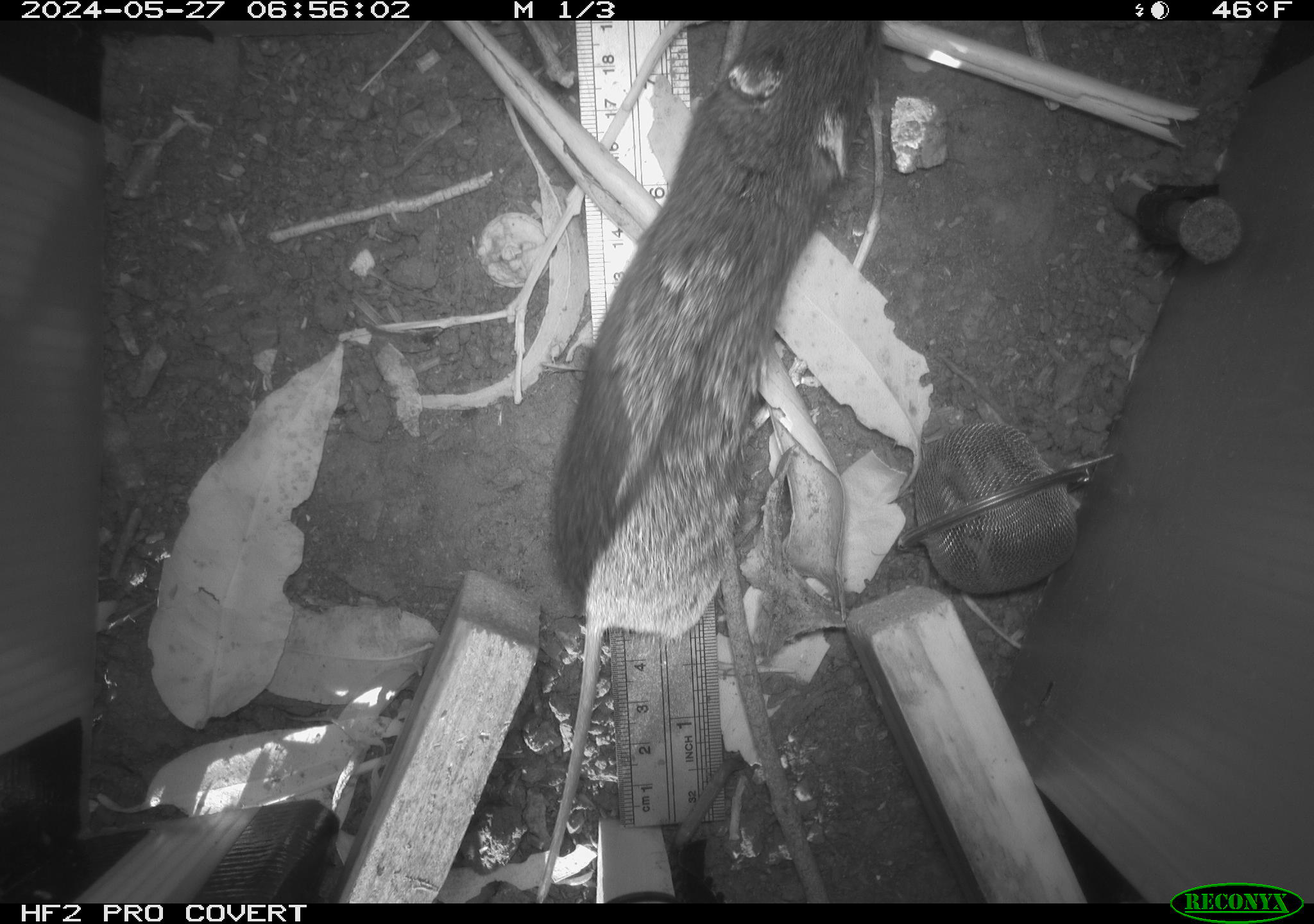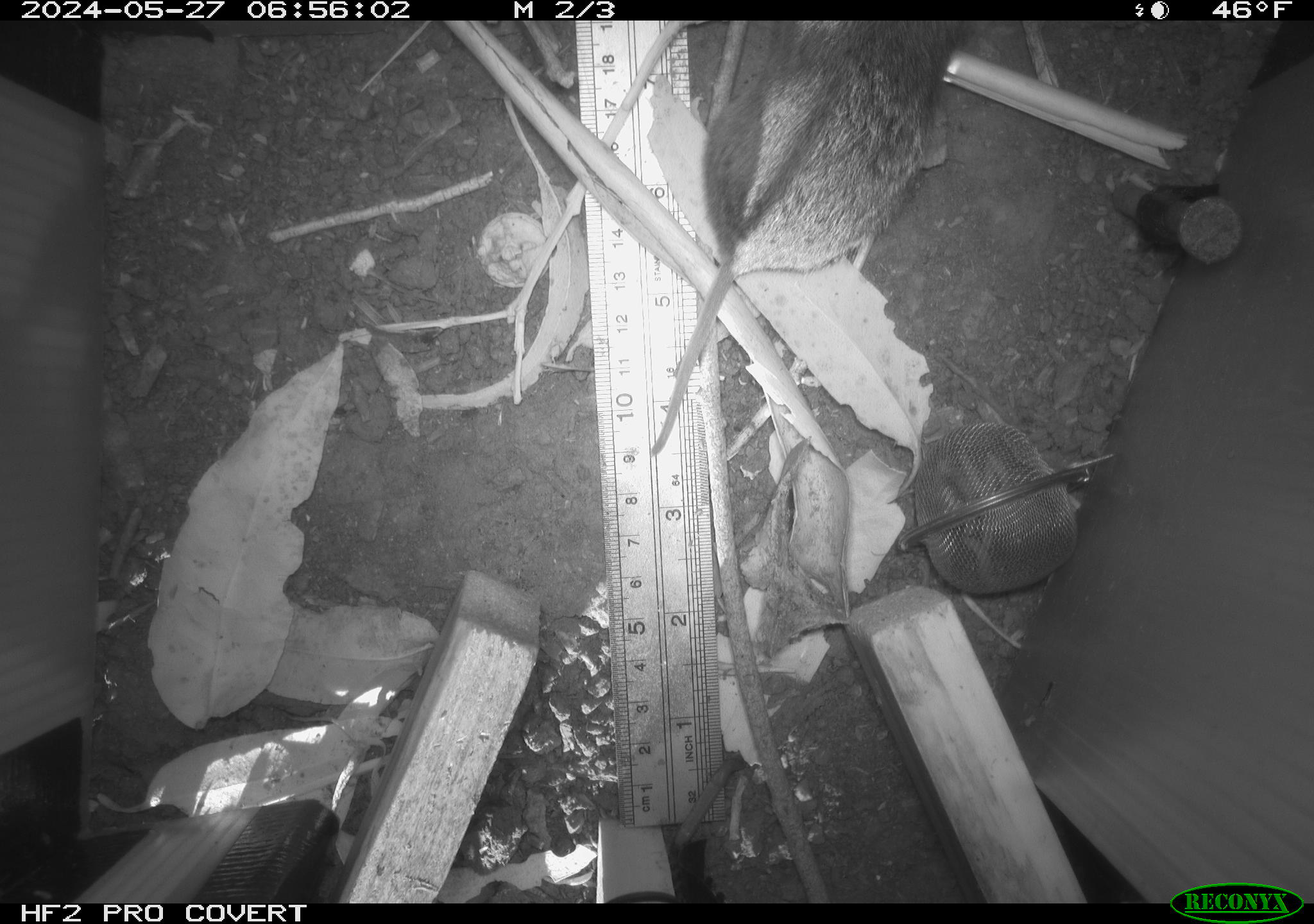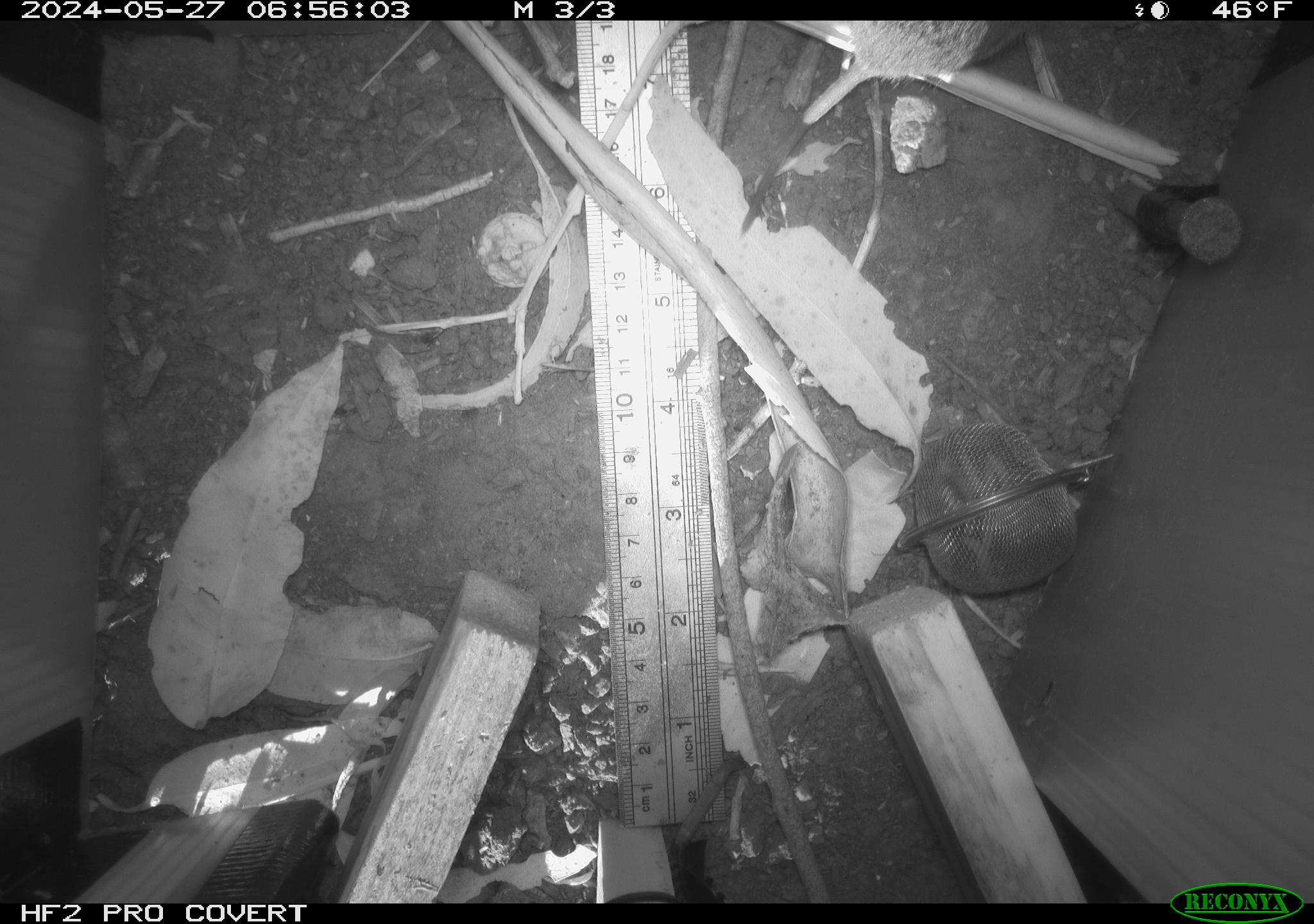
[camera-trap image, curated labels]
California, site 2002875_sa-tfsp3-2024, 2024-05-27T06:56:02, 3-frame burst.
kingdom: Animalia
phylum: Chordata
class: Mammalia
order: Rodentia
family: Cricetidae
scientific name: Arvicolinae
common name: voles, lemmings, and muskrats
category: arvicolinae subfamily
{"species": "arvicolinae subfamily (voles, lemmings, and muskrats) (Arvicolinae)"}